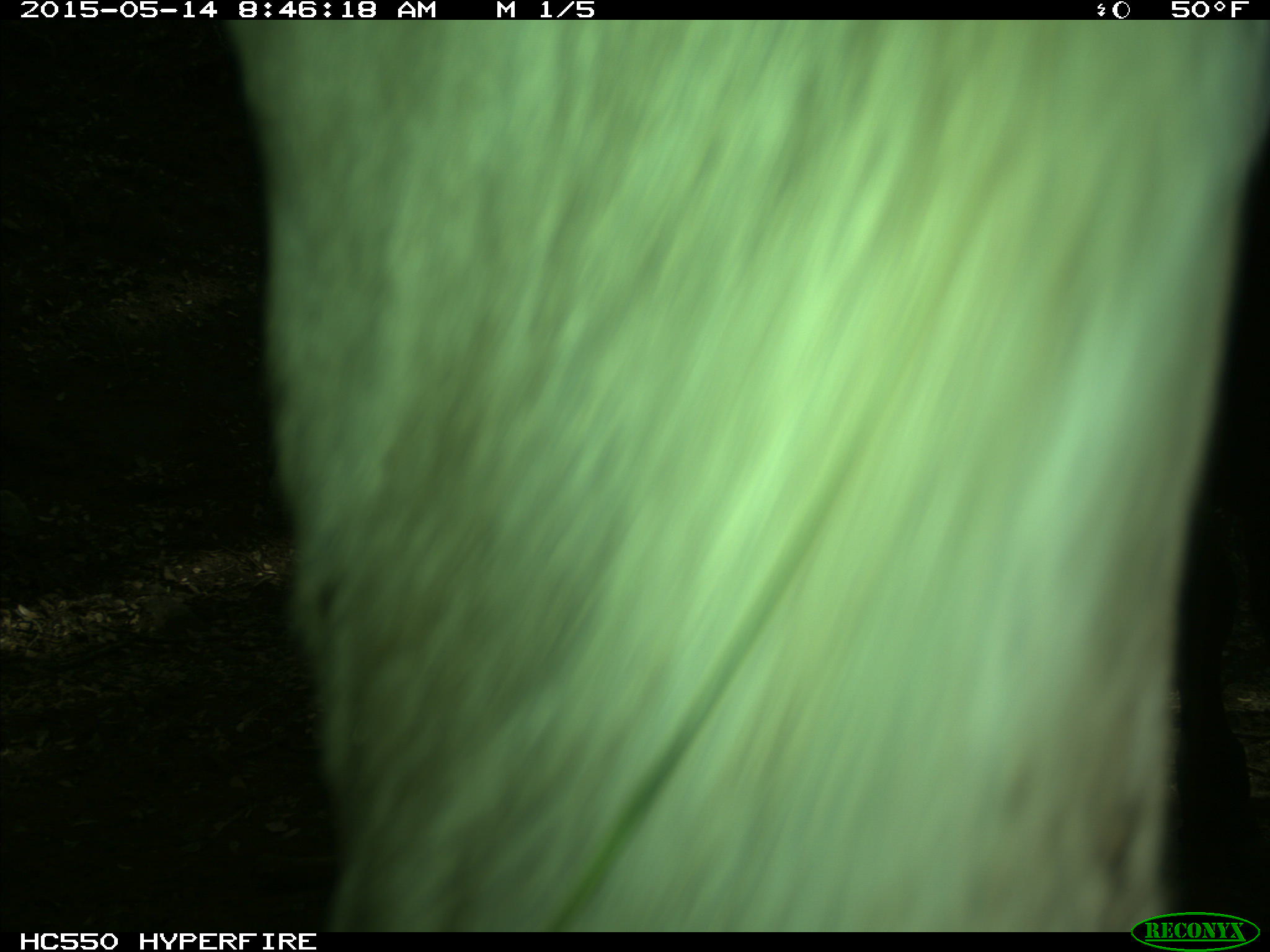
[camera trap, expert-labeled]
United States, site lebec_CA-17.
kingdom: Animalia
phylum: Chordata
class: Mammalia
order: Artiodactyla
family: Bovidae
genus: Bos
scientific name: Bos taurus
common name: domestic cow